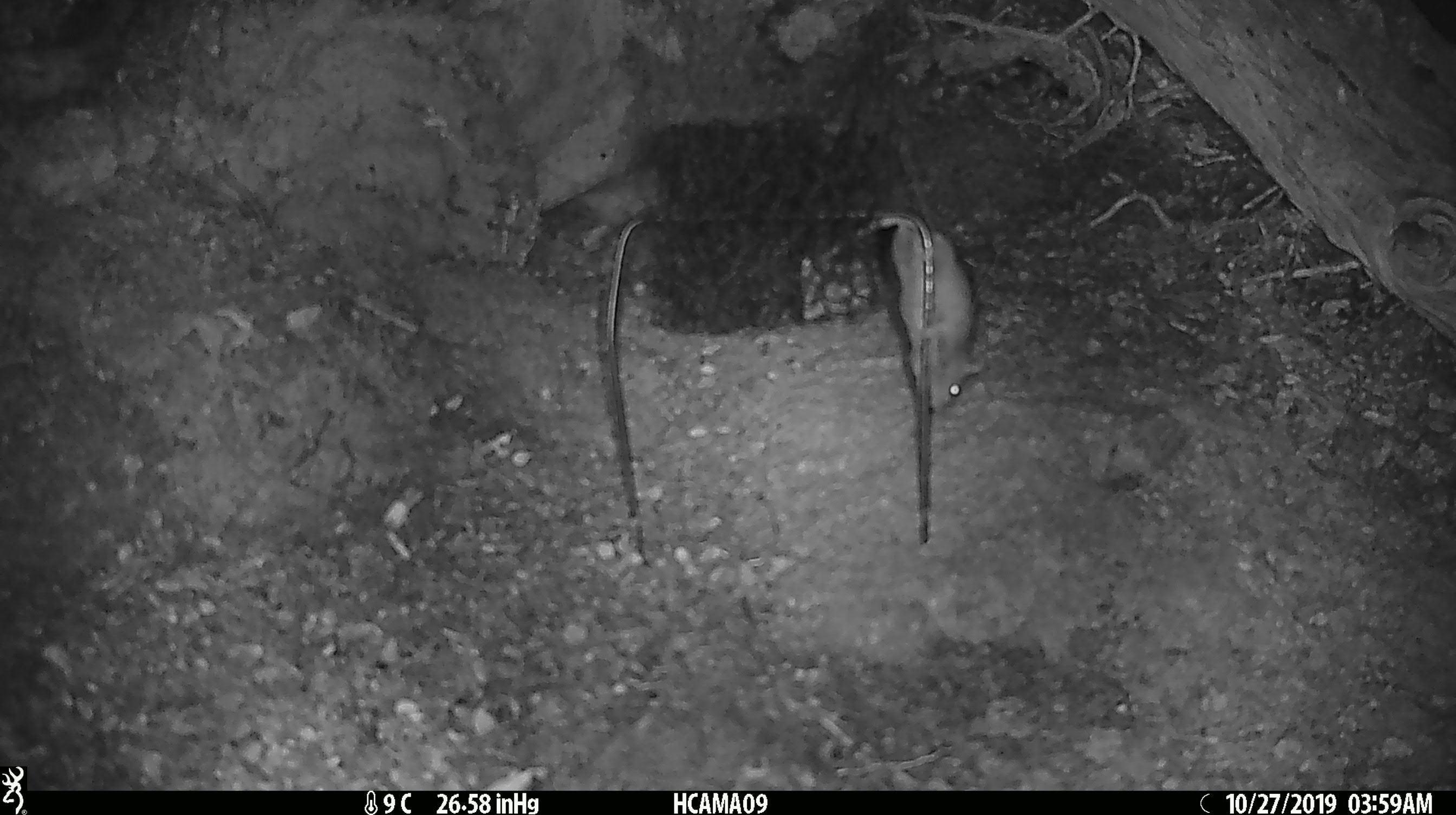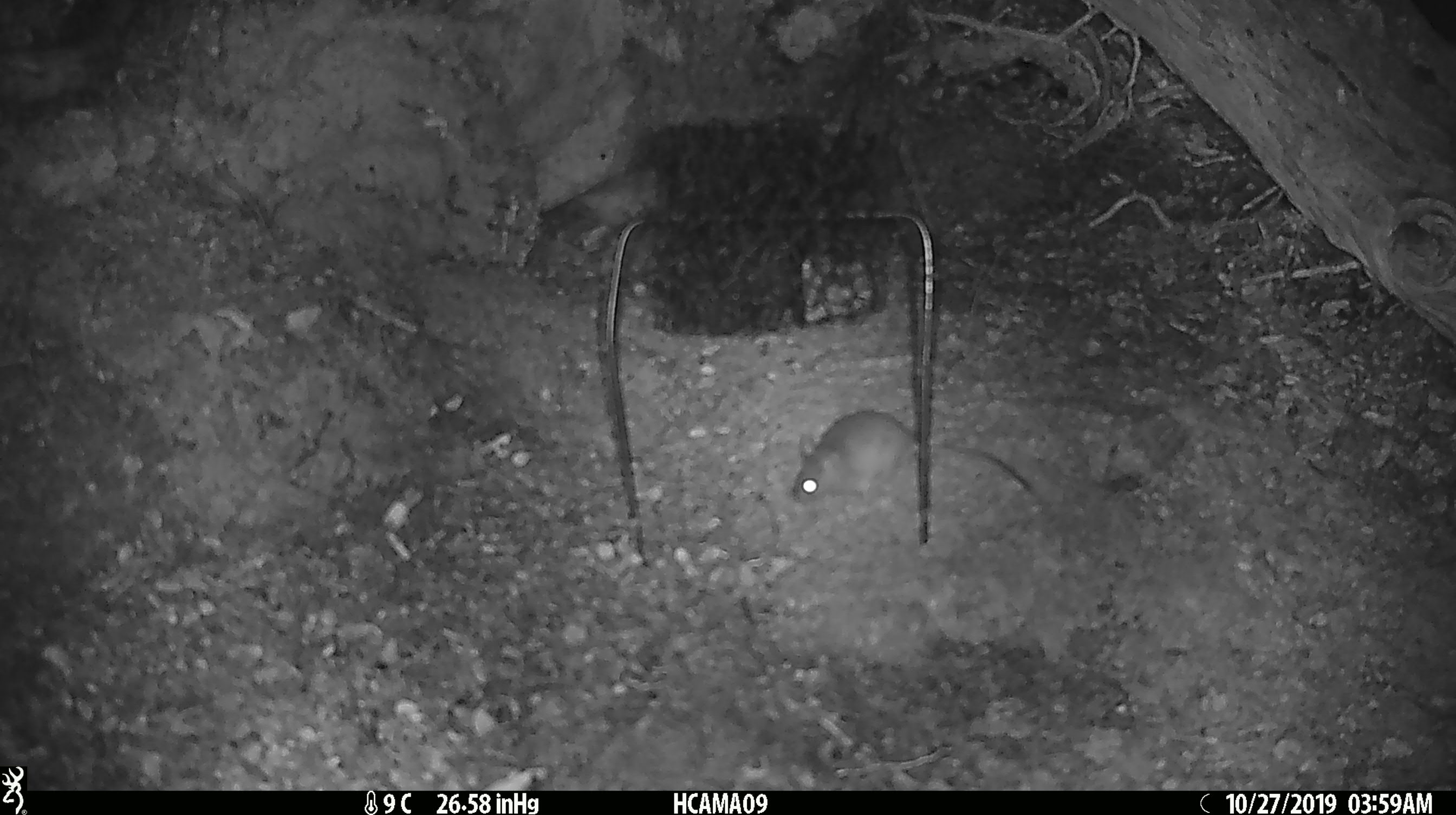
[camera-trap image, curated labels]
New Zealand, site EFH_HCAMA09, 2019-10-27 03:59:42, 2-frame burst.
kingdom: Animalia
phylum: Chordata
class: Mammalia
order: Rodentia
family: Muridae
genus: Mus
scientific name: Mus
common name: mouse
Mouse (Mus).